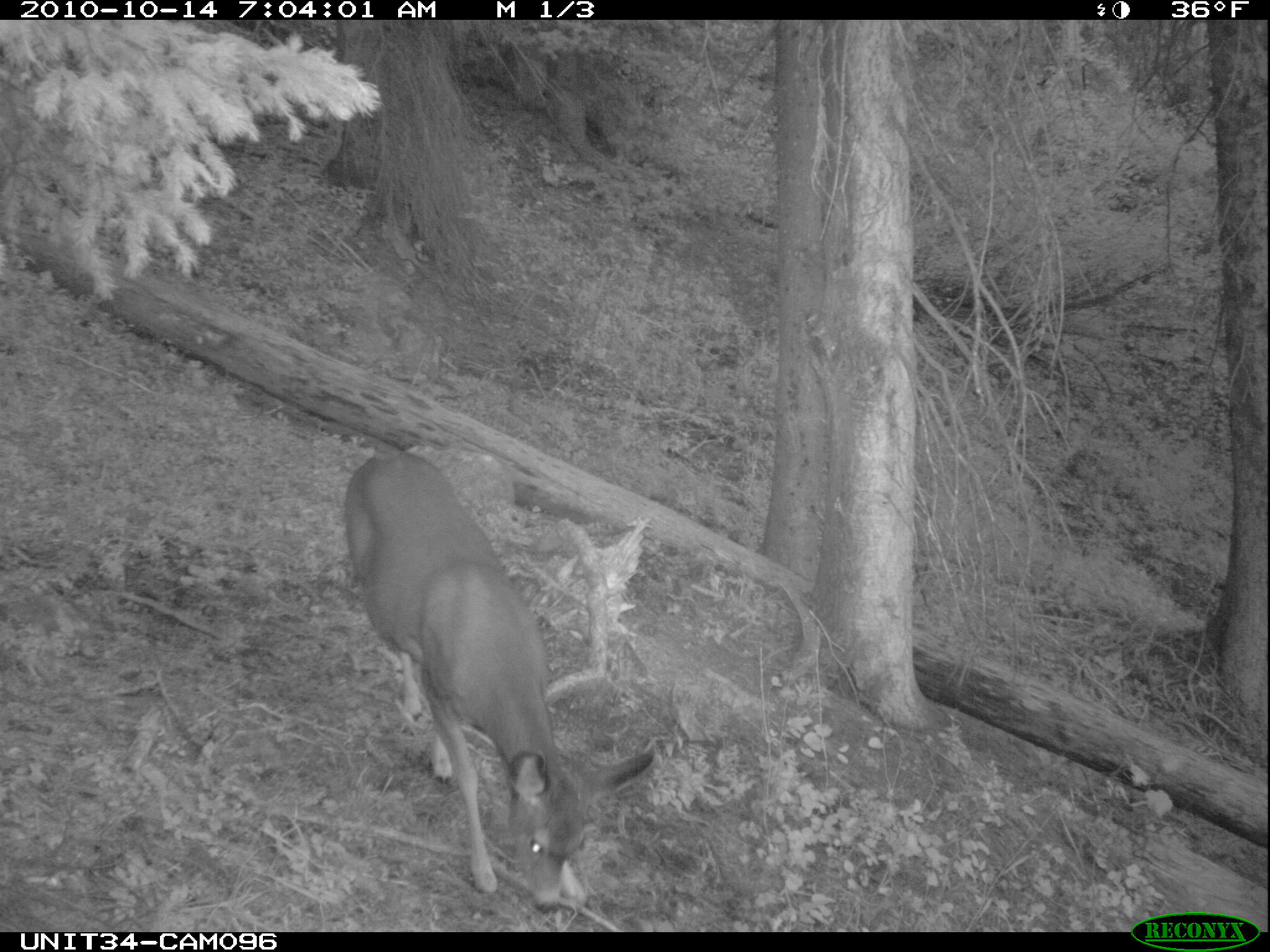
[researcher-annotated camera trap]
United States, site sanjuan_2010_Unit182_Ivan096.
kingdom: Animalia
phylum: Chordata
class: Mammalia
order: Artiodactyla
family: Cervidae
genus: Odocoileus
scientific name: Odocoileus hemionus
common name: mule deer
Odocoileus hemionus (mule deer).